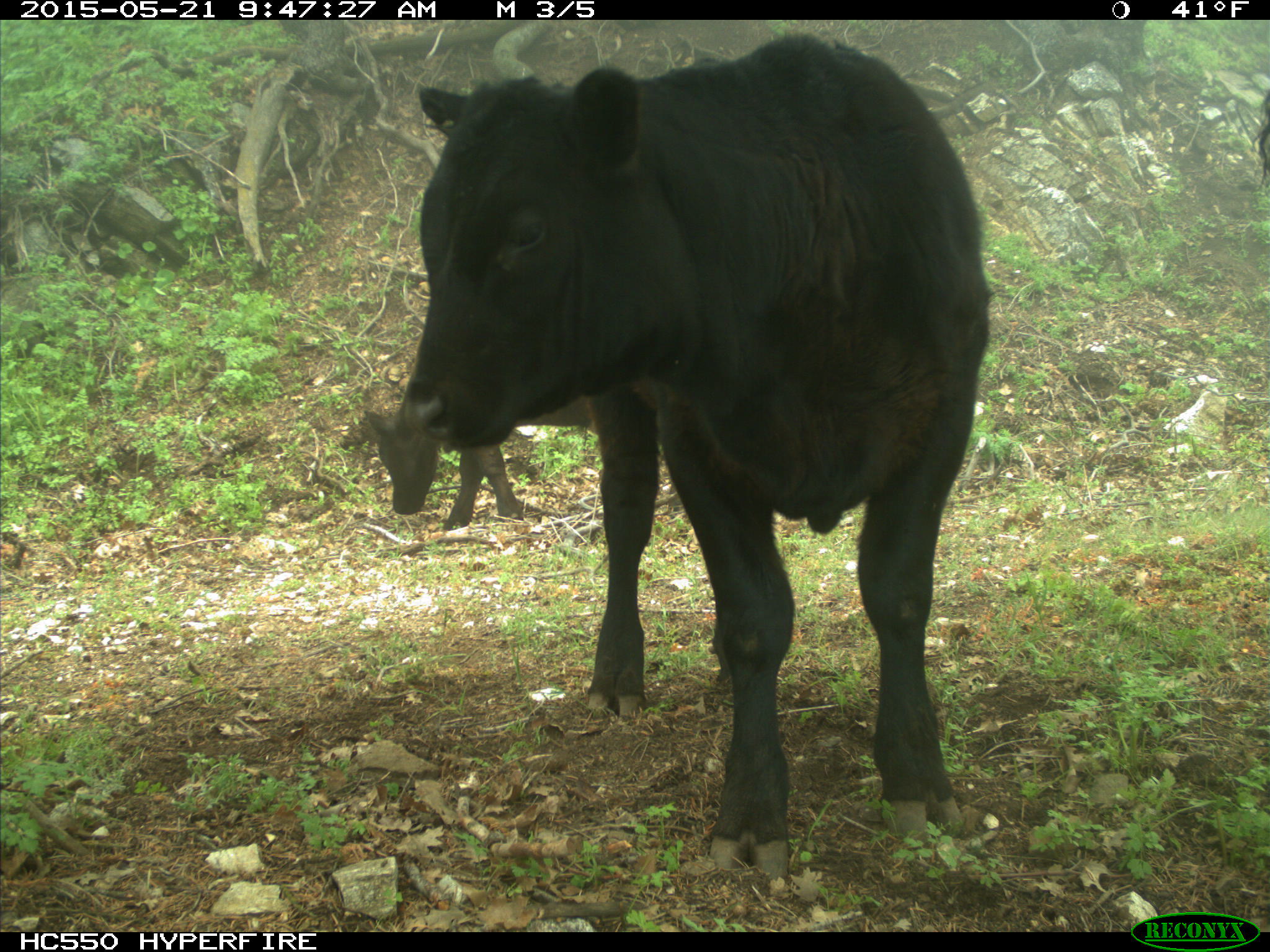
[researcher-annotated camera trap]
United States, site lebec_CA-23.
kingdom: Animalia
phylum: Chordata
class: Mammalia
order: Artiodactyla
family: Bovidae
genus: Bos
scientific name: Bos taurus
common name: domestic cow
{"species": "Bos taurus (domestic cow)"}